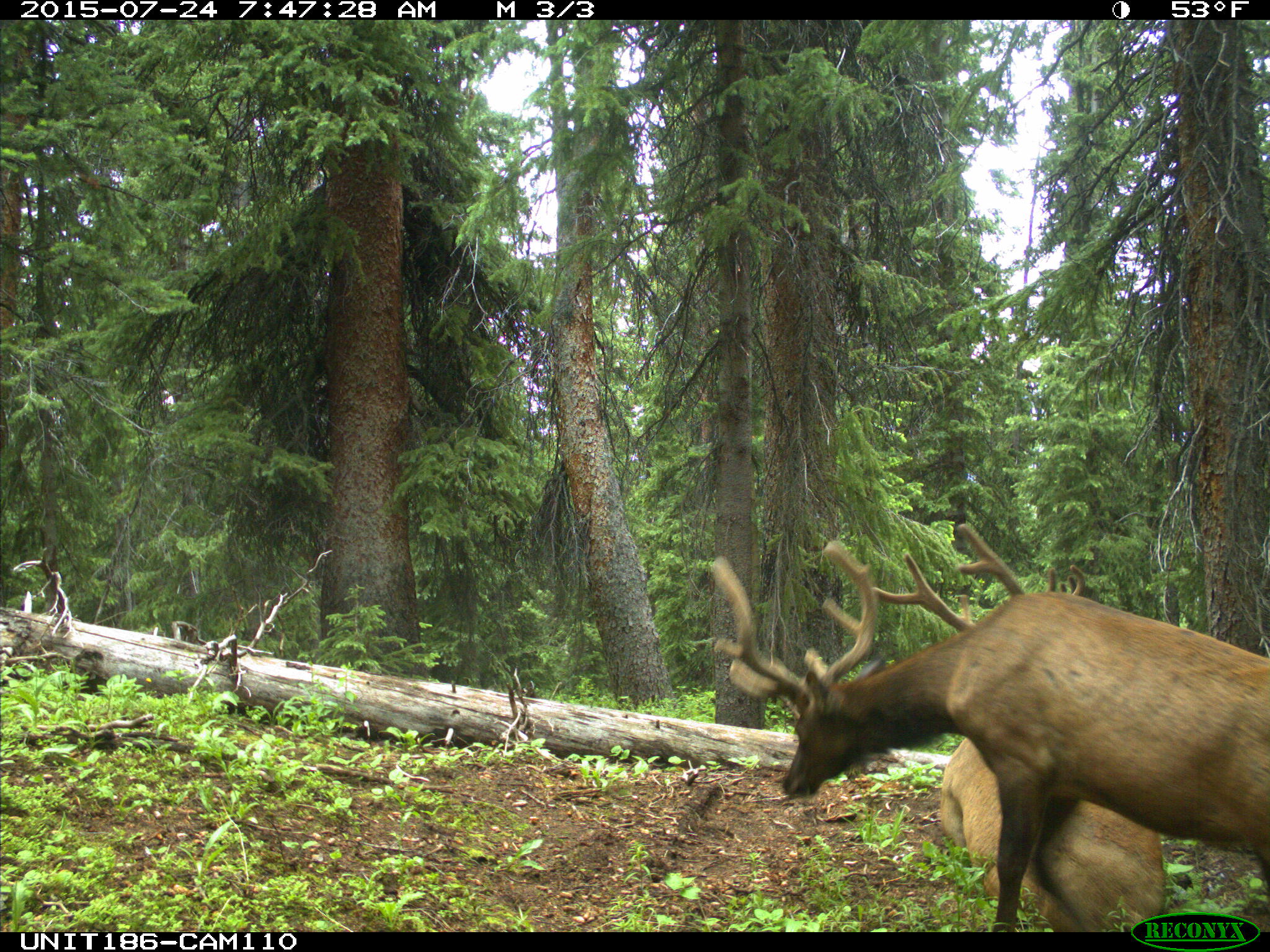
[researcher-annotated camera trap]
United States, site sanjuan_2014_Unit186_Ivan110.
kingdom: Animalia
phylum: Chordata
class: Mammalia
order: Artiodactyla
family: Cervidae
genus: Cervus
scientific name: Cervus elaphus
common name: red deer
Cervus elaphus (red deer).